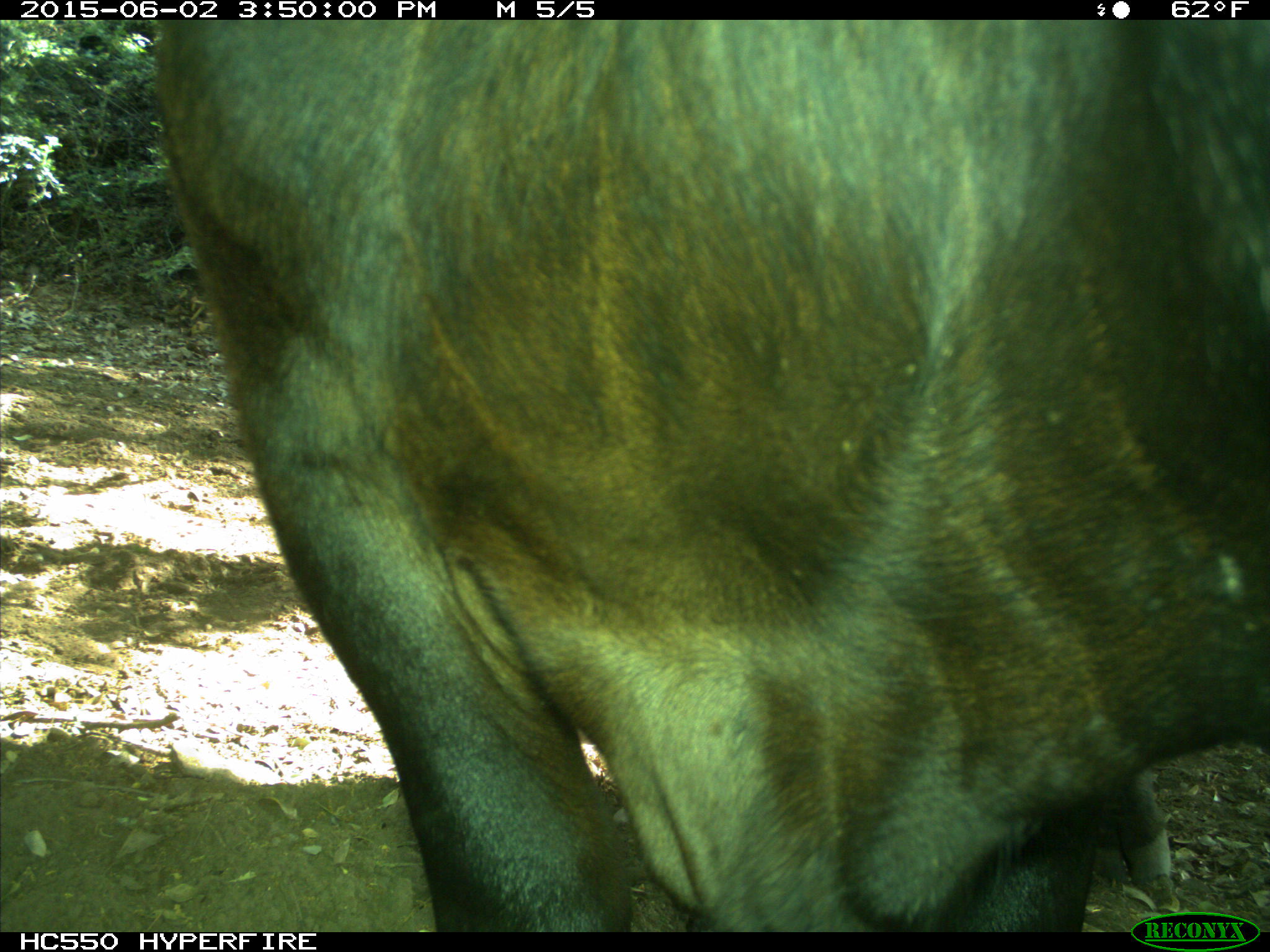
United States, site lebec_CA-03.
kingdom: Animalia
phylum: Chordata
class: Mammalia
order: Artiodactyla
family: Bovidae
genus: Bos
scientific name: Bos taurus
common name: domestic cow